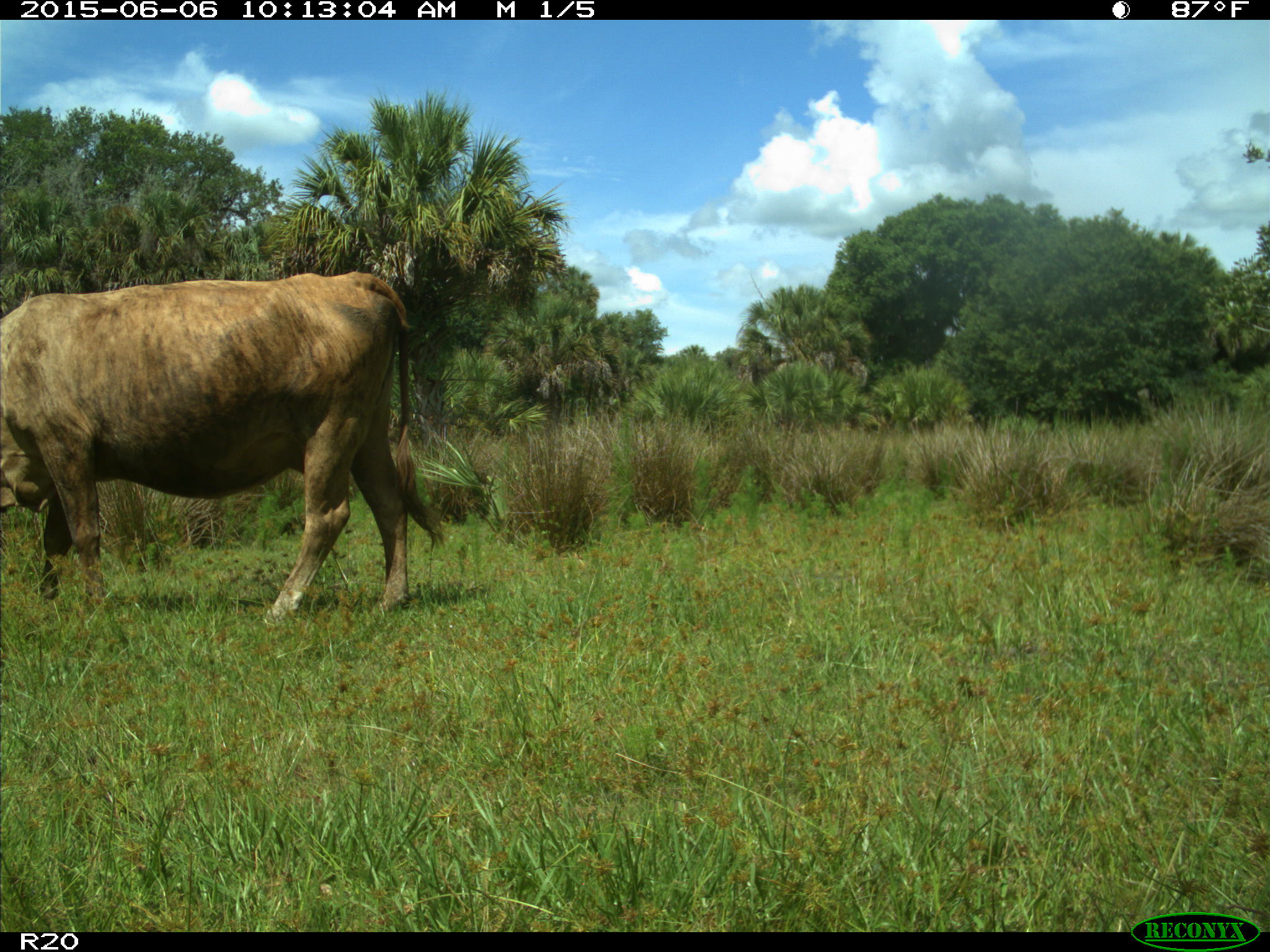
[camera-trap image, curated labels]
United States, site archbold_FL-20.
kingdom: Animalia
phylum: Chordata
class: Mammalia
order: Artiodactyla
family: Bovidae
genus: Bos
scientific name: Bos taurus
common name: domestic cow